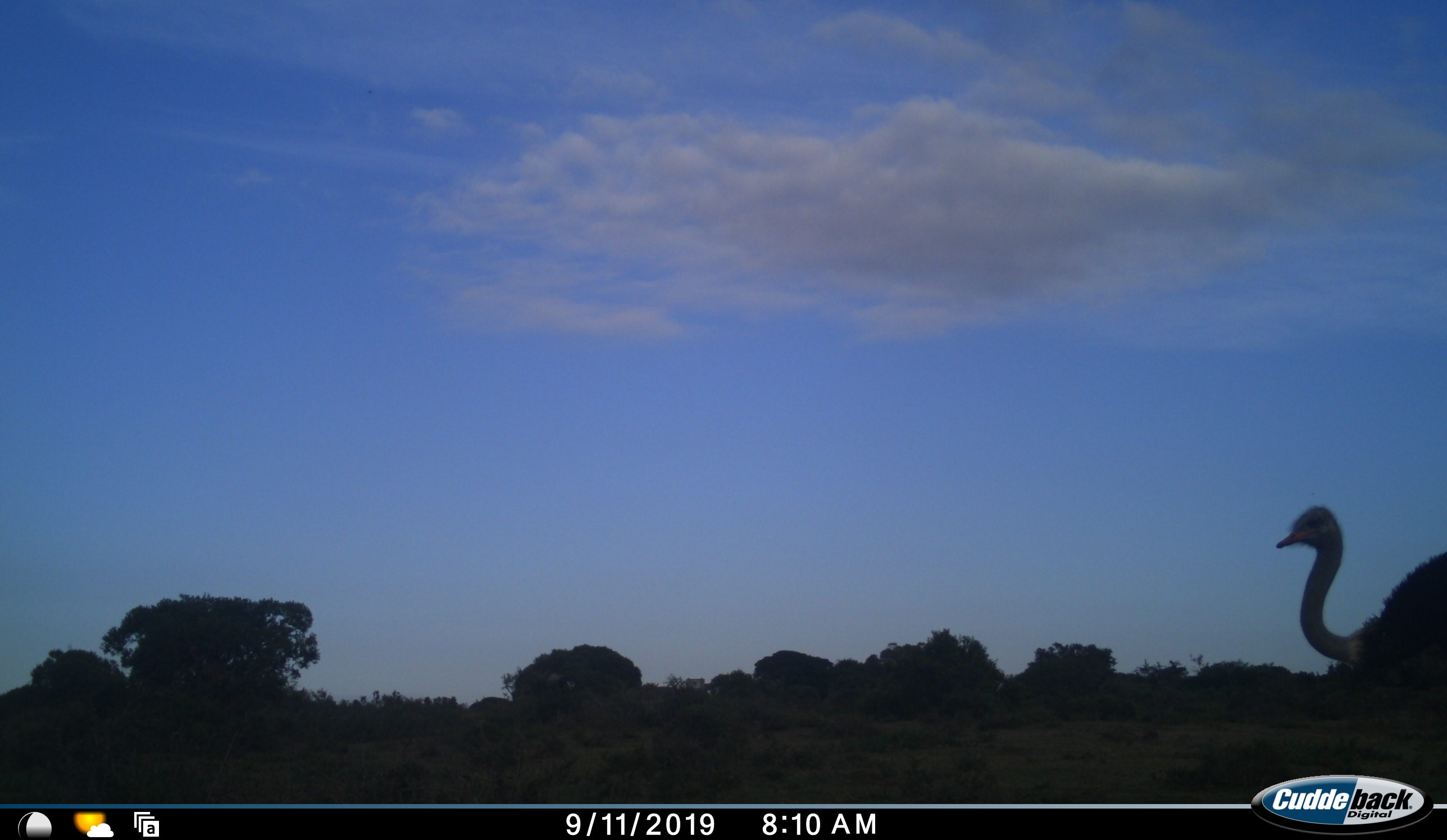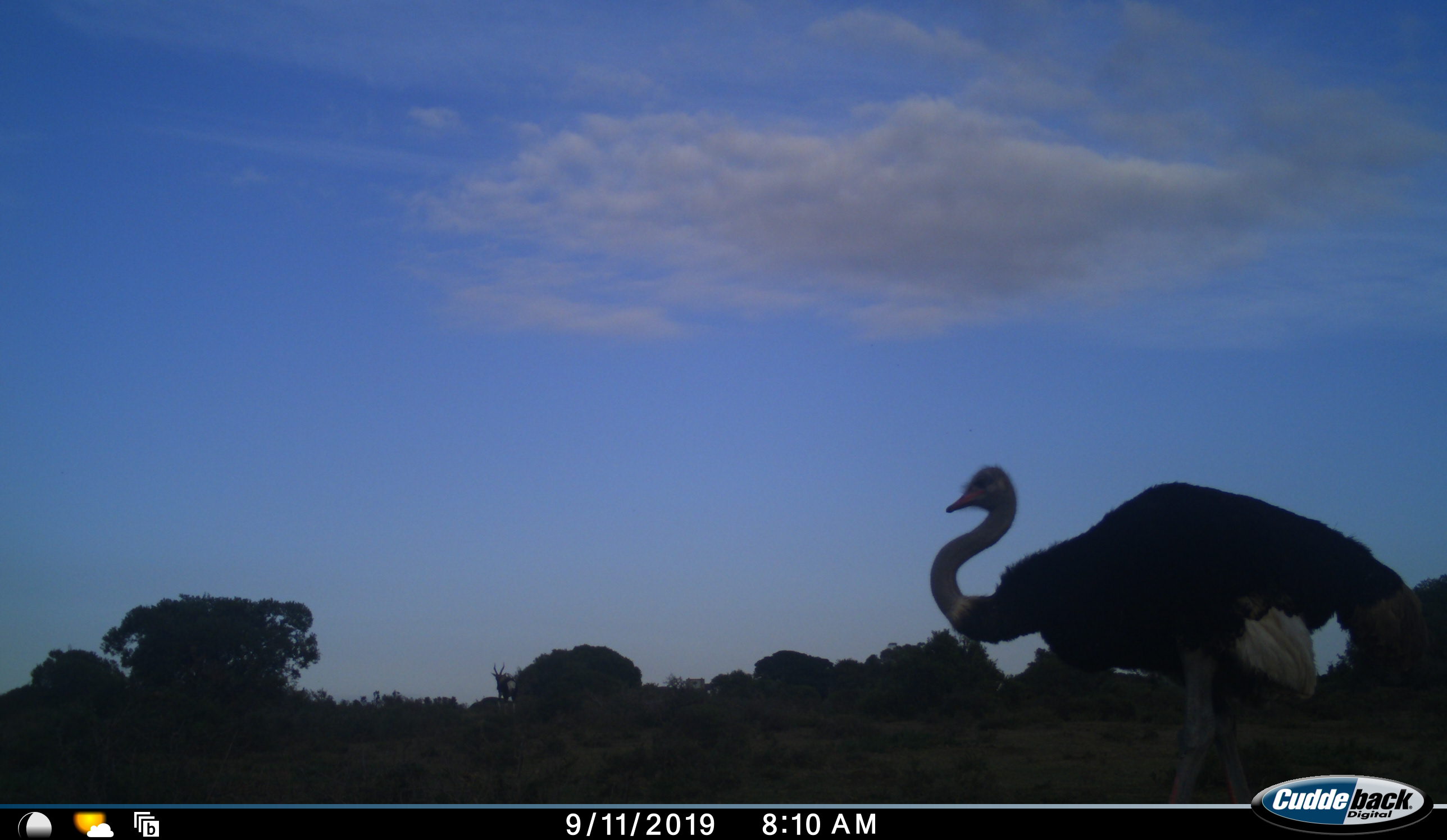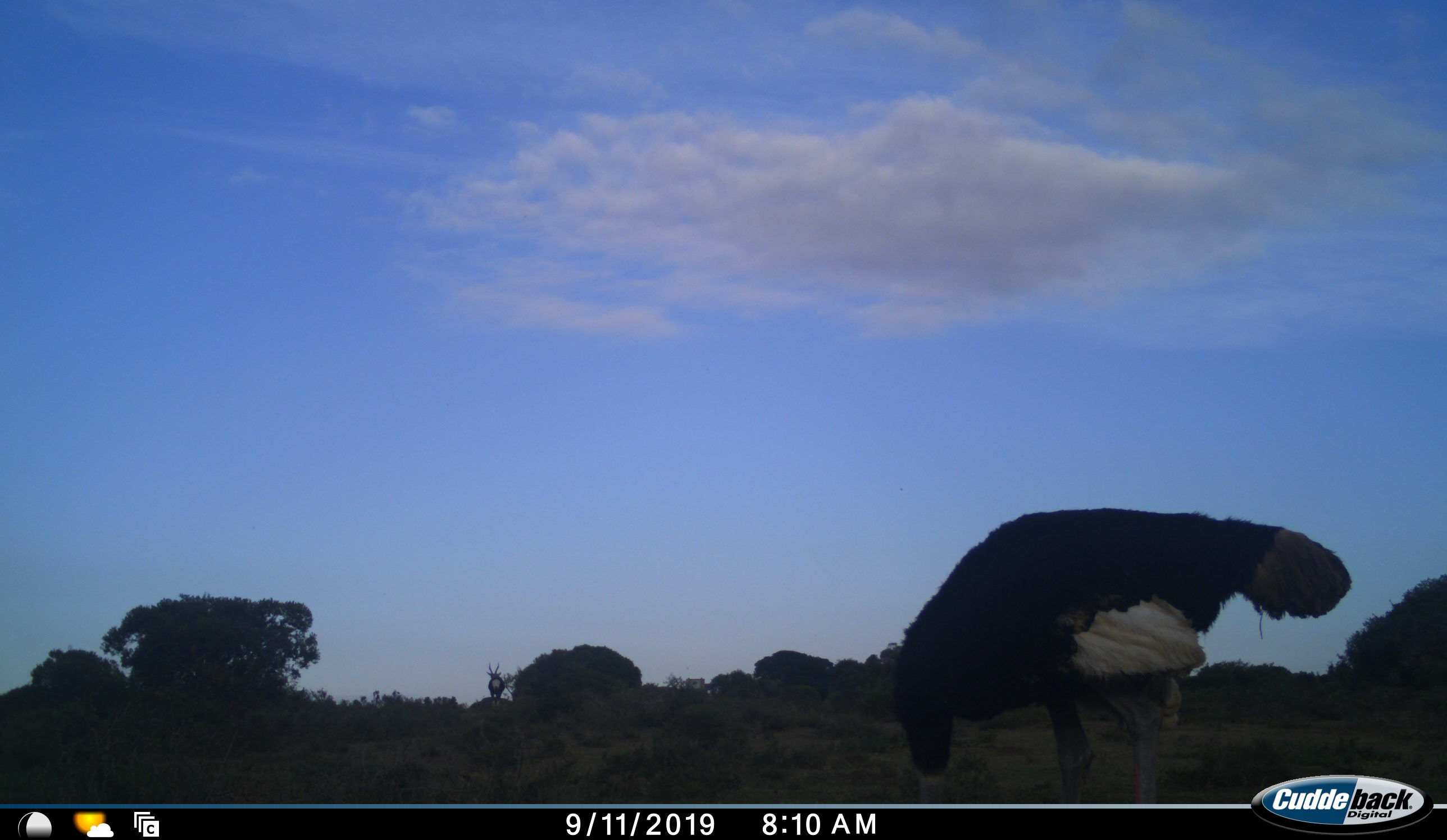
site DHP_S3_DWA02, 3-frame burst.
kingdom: Animalia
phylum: Chordata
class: Aves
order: Struthioniformes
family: Struthionidae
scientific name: Struthionidae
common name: ostrich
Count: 1.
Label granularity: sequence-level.